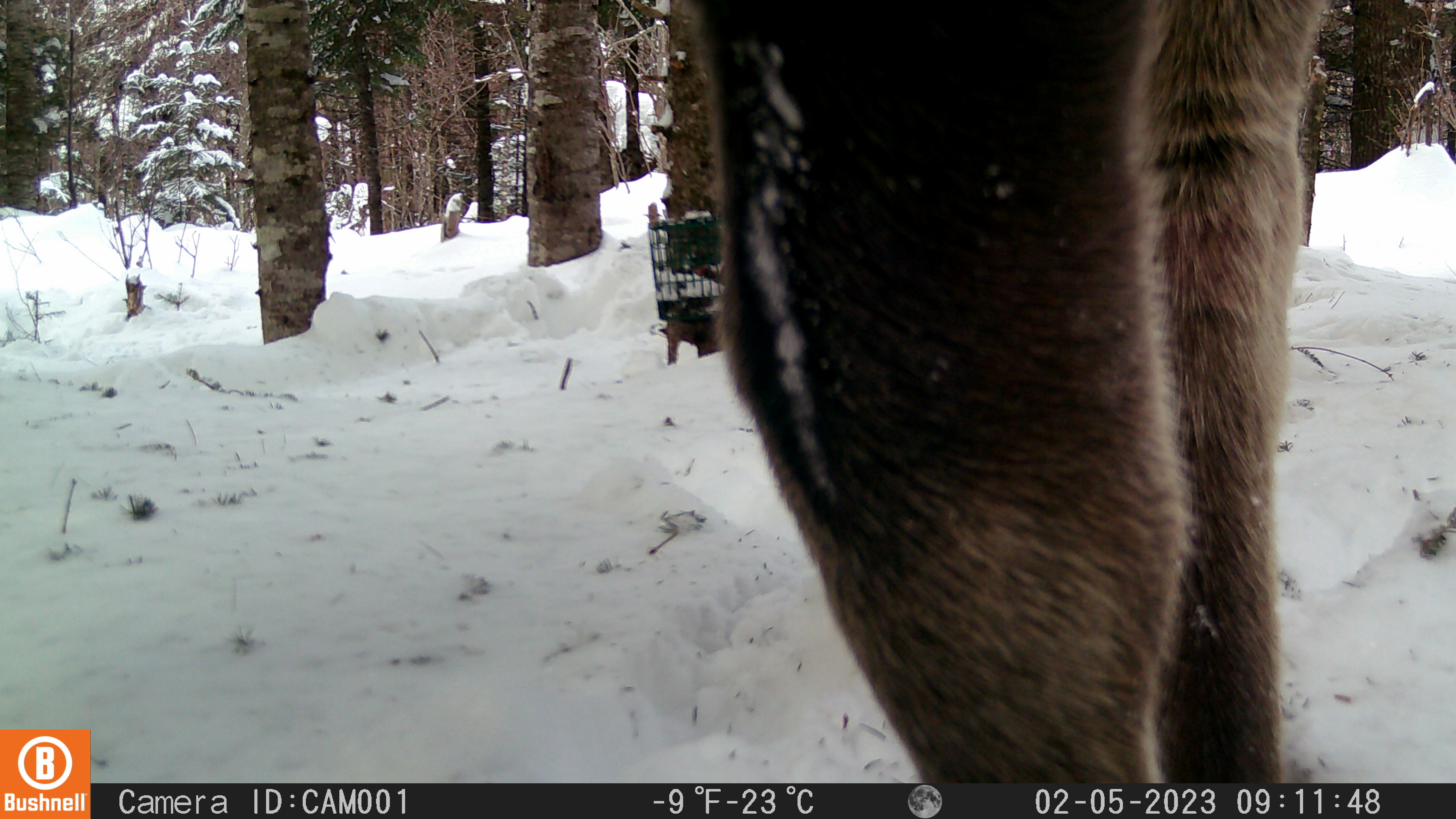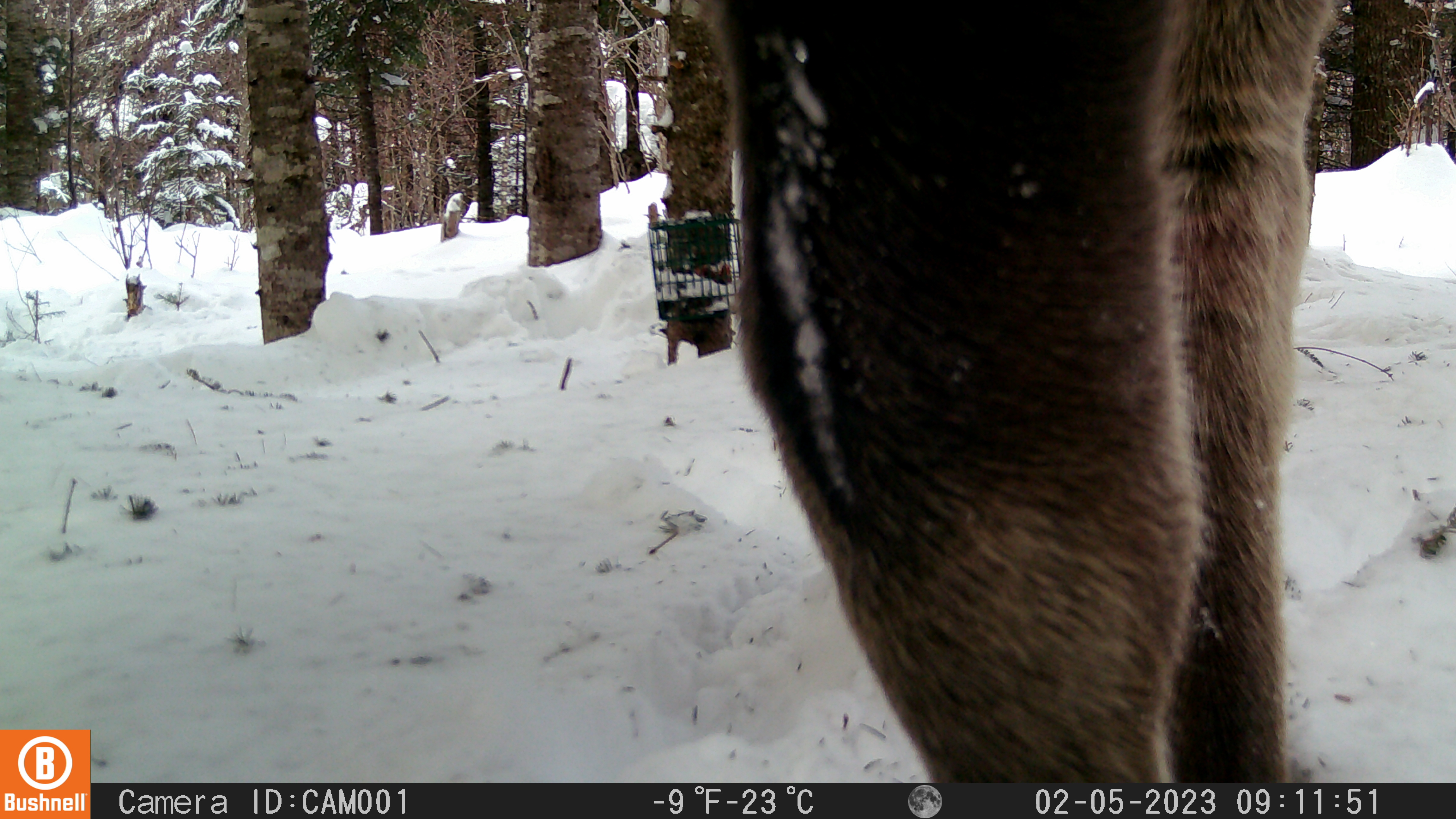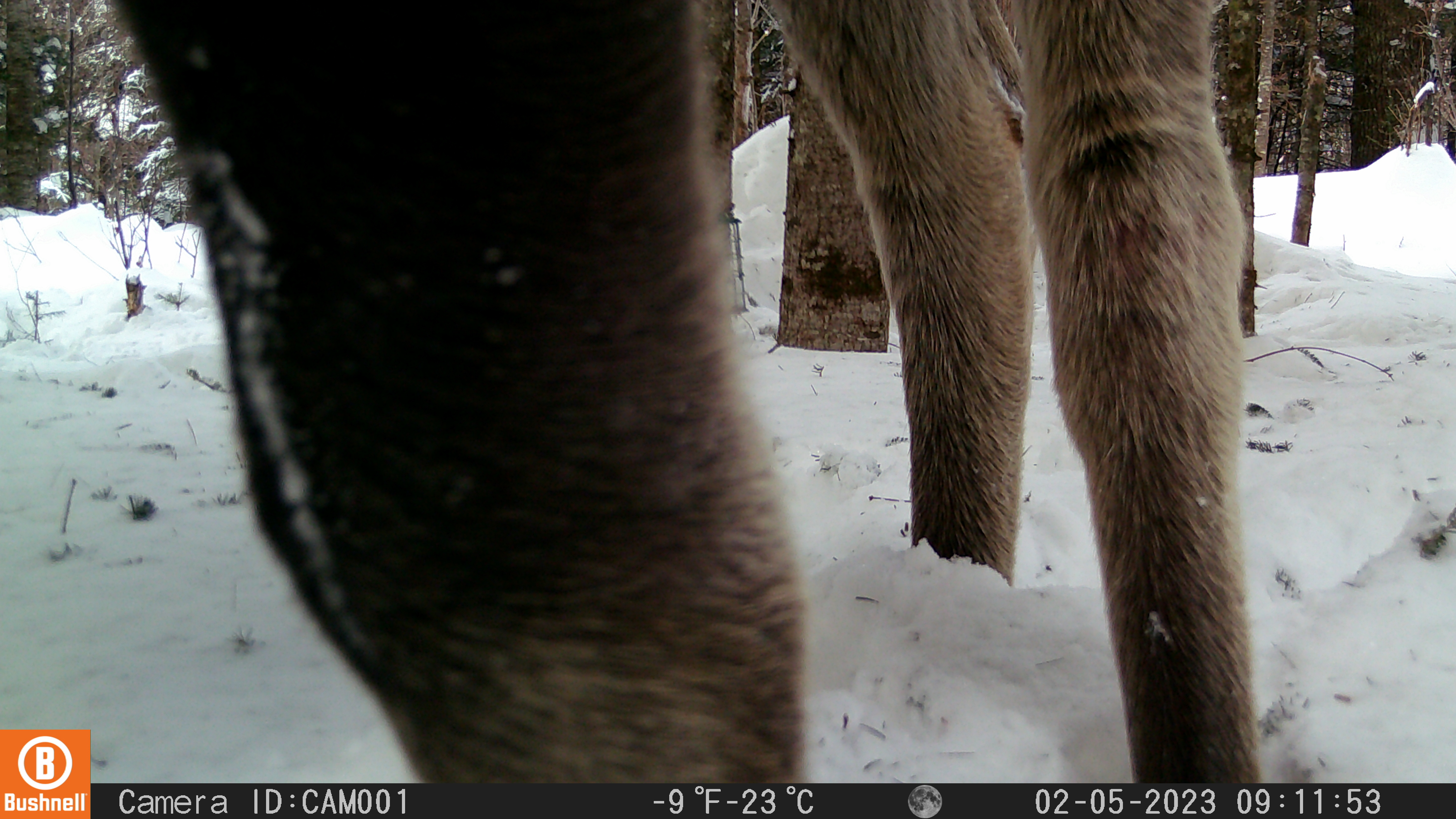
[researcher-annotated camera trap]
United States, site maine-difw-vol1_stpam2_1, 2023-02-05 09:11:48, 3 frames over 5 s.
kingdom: Animalia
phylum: Chordata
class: Mammalia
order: Artiodactyla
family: Cervidae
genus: Alces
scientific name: Alces alces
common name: moose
Moose (Alces alces).